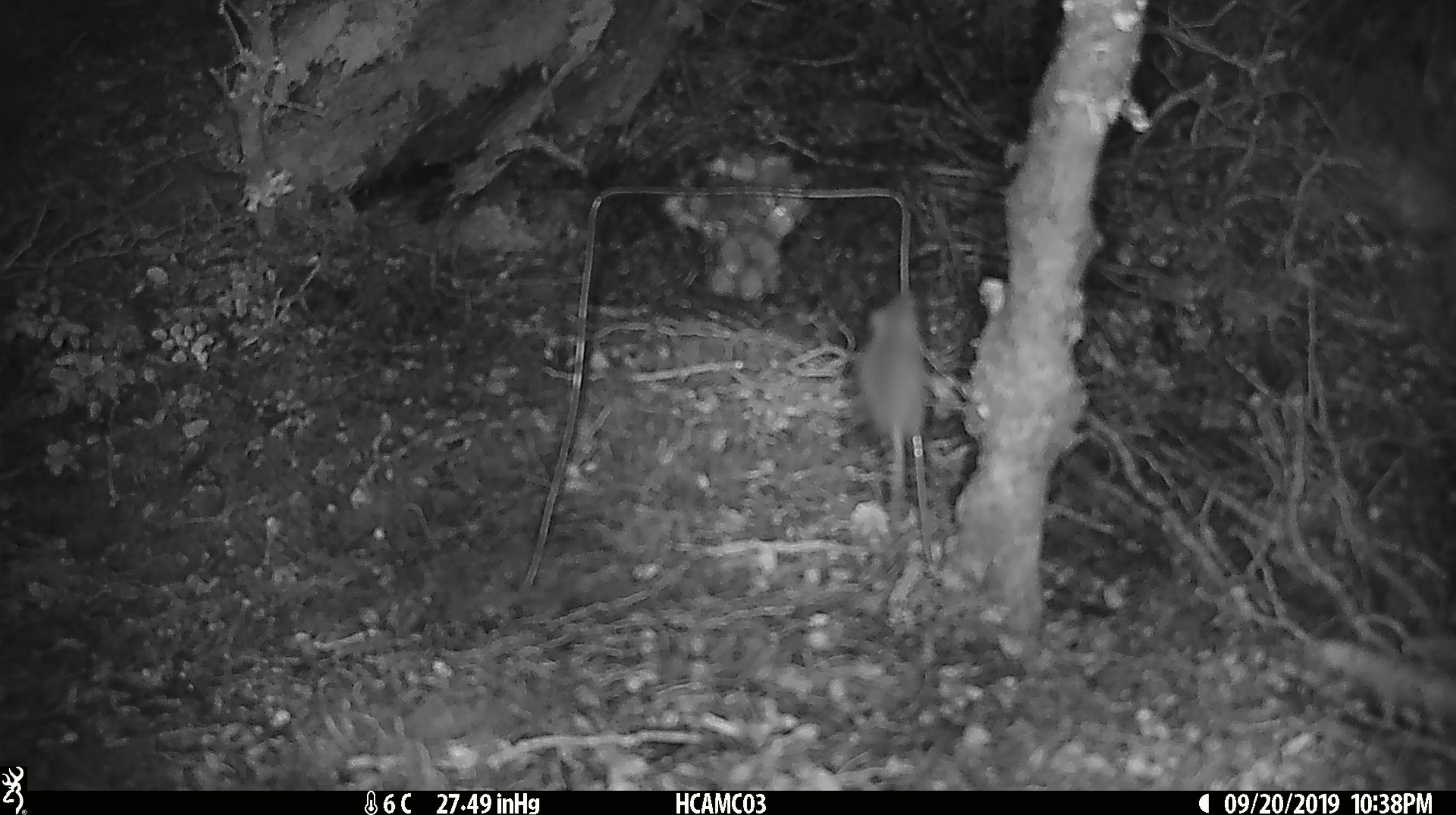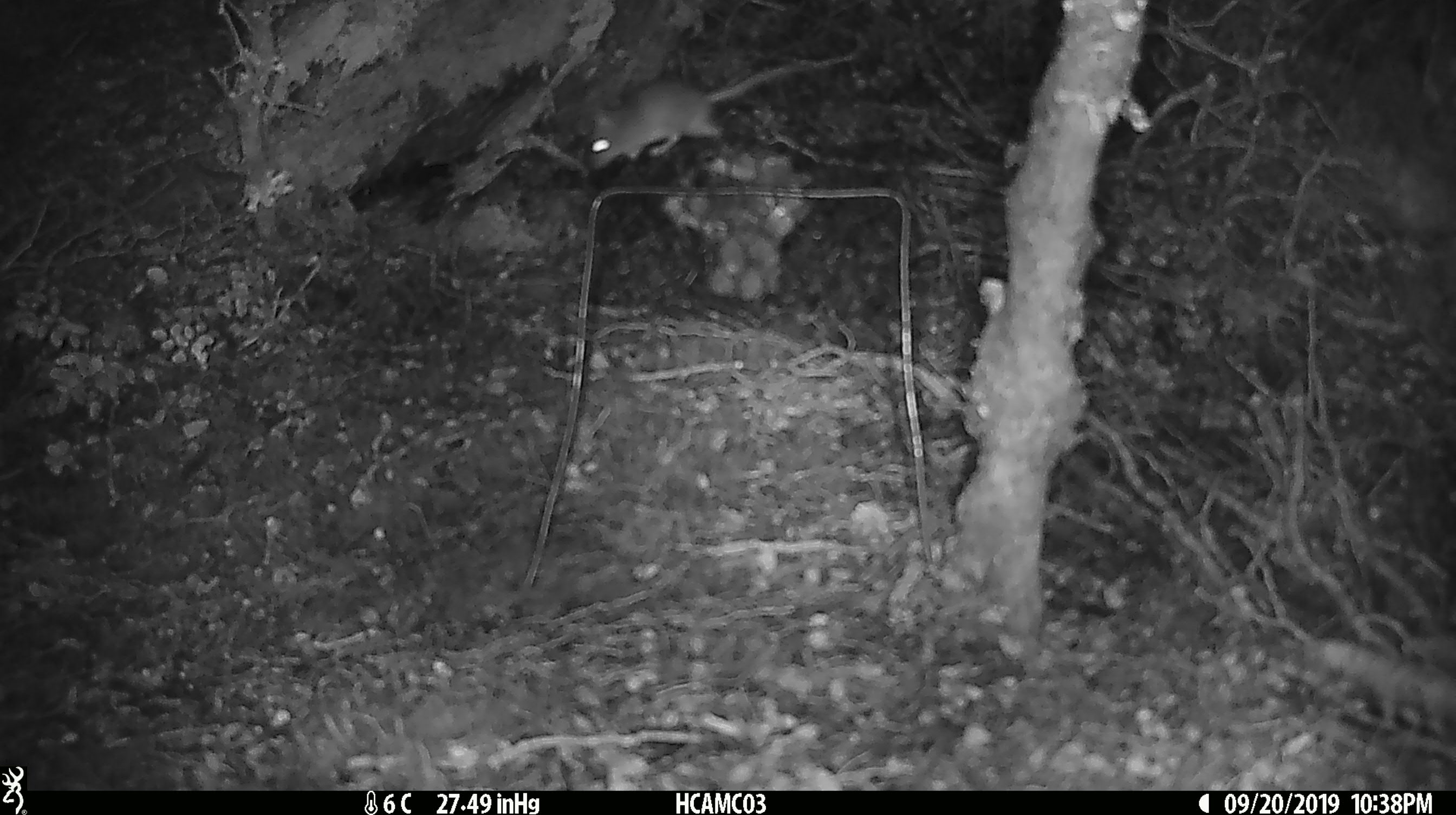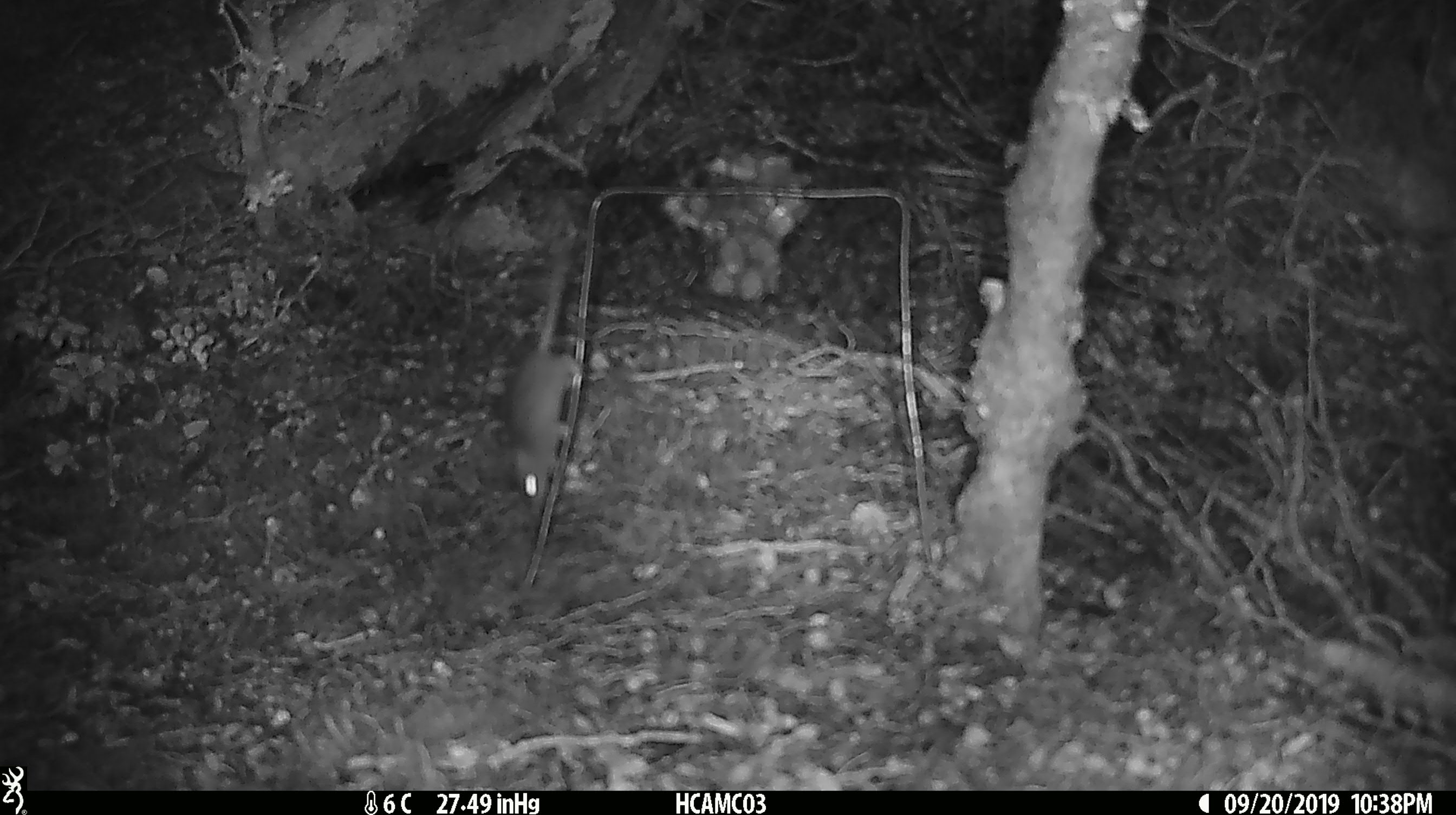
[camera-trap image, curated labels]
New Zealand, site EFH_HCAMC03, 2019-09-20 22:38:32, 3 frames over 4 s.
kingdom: Animalia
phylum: Chordata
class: Mammalia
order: Rodentia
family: Muridae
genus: Mus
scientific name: Mus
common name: mouse